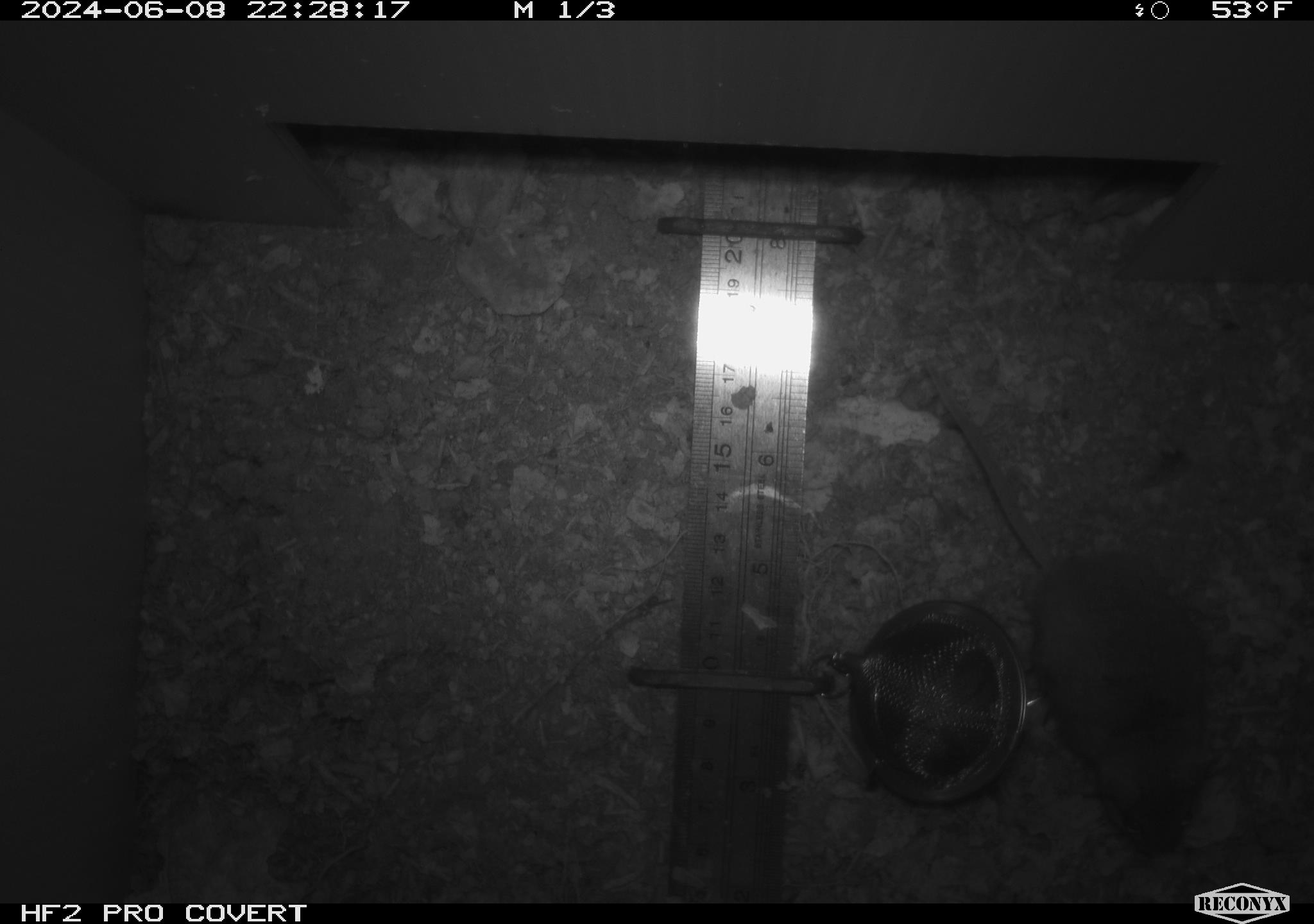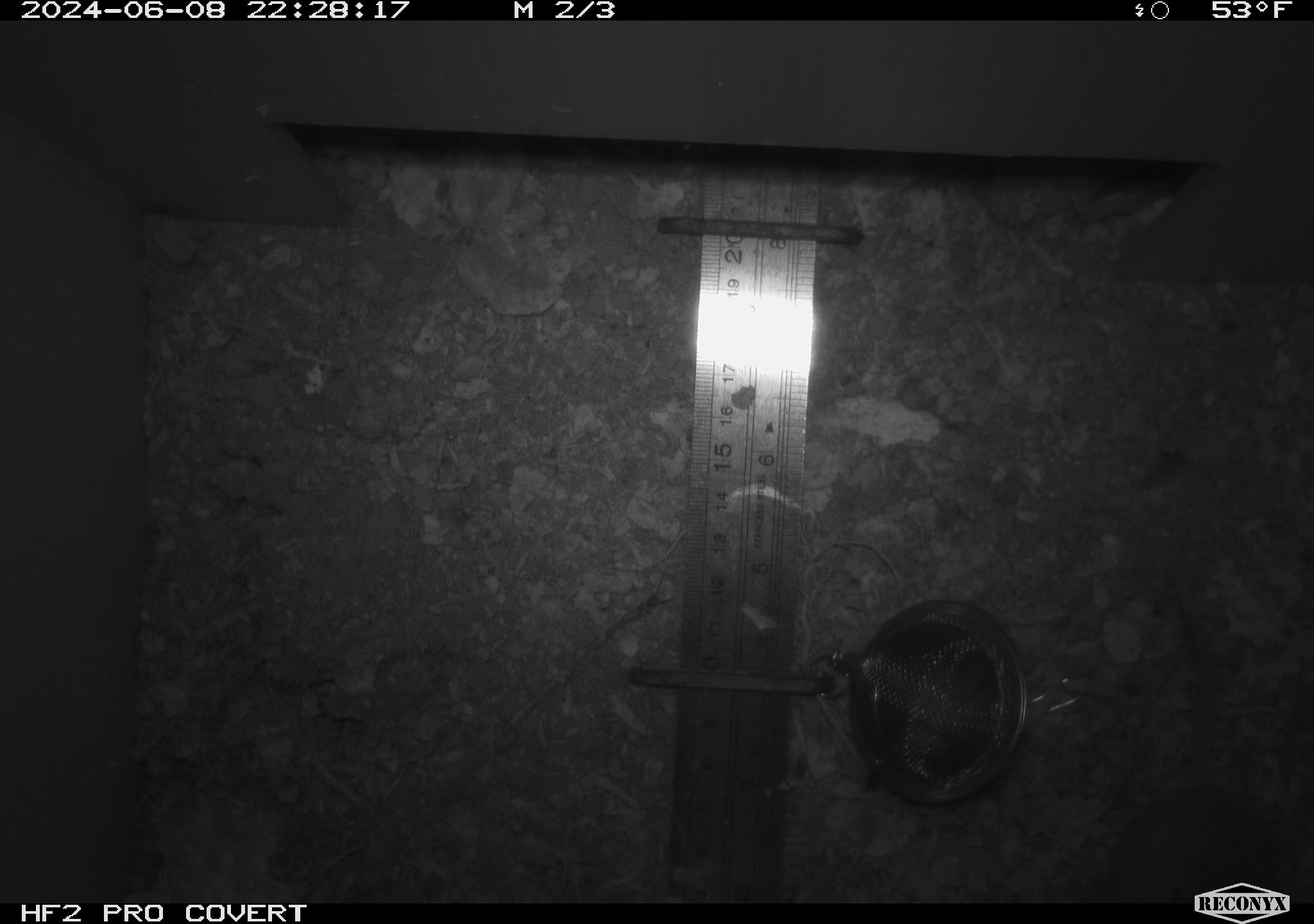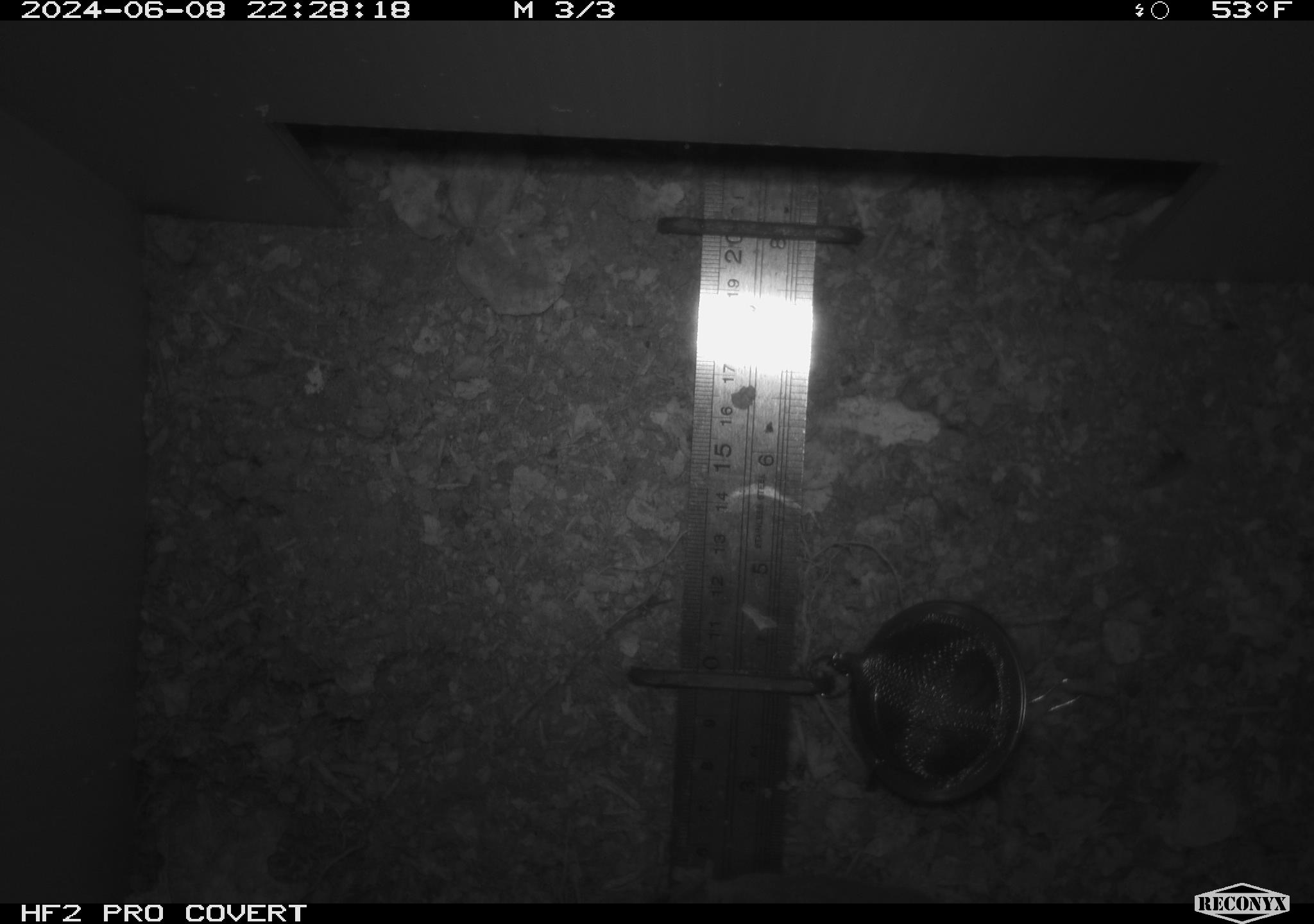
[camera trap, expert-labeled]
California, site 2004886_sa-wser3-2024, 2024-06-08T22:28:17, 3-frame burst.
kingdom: Animalia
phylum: Chordata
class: Mammalia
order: Rodentia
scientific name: Rodentia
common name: mouse species